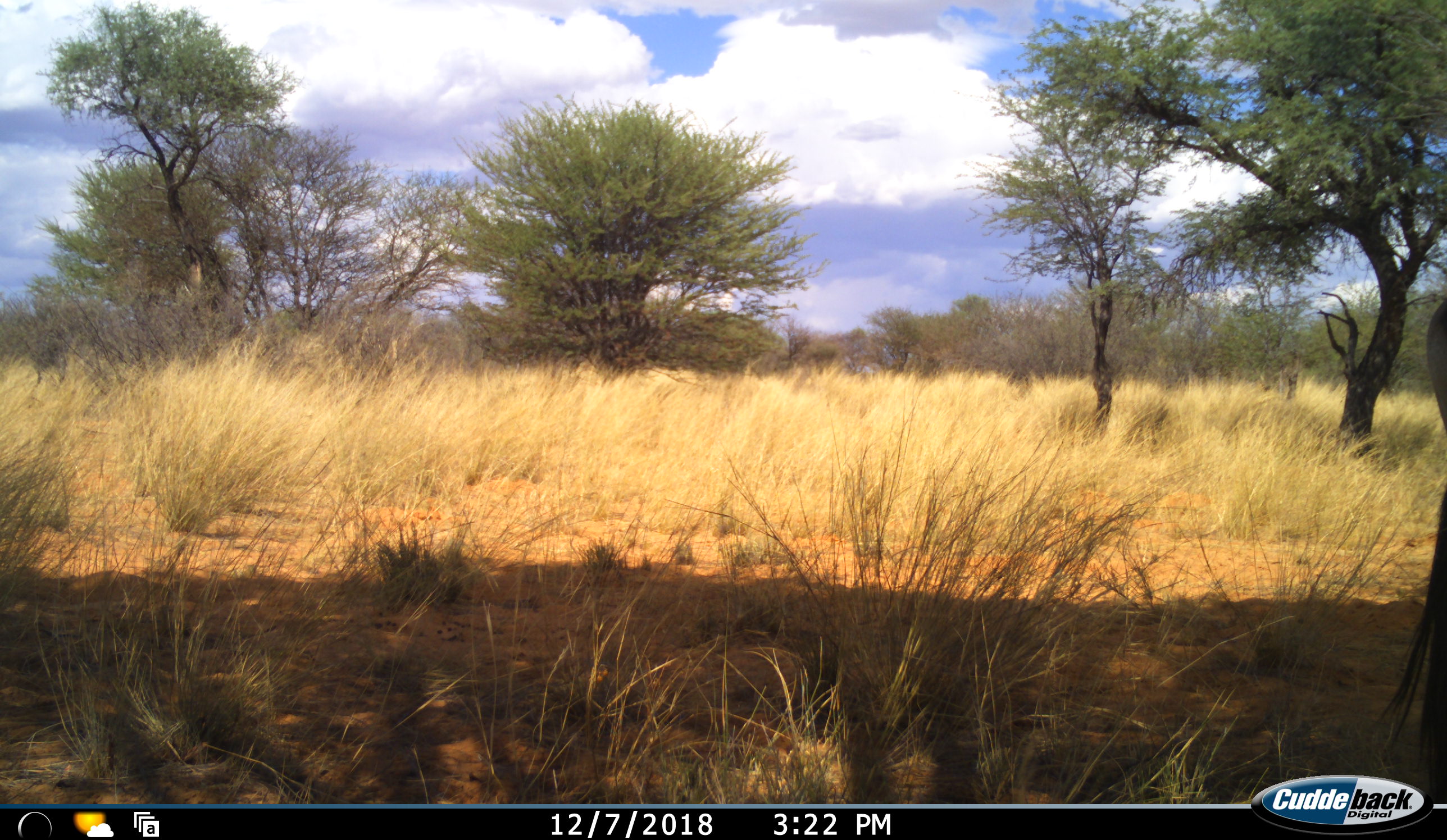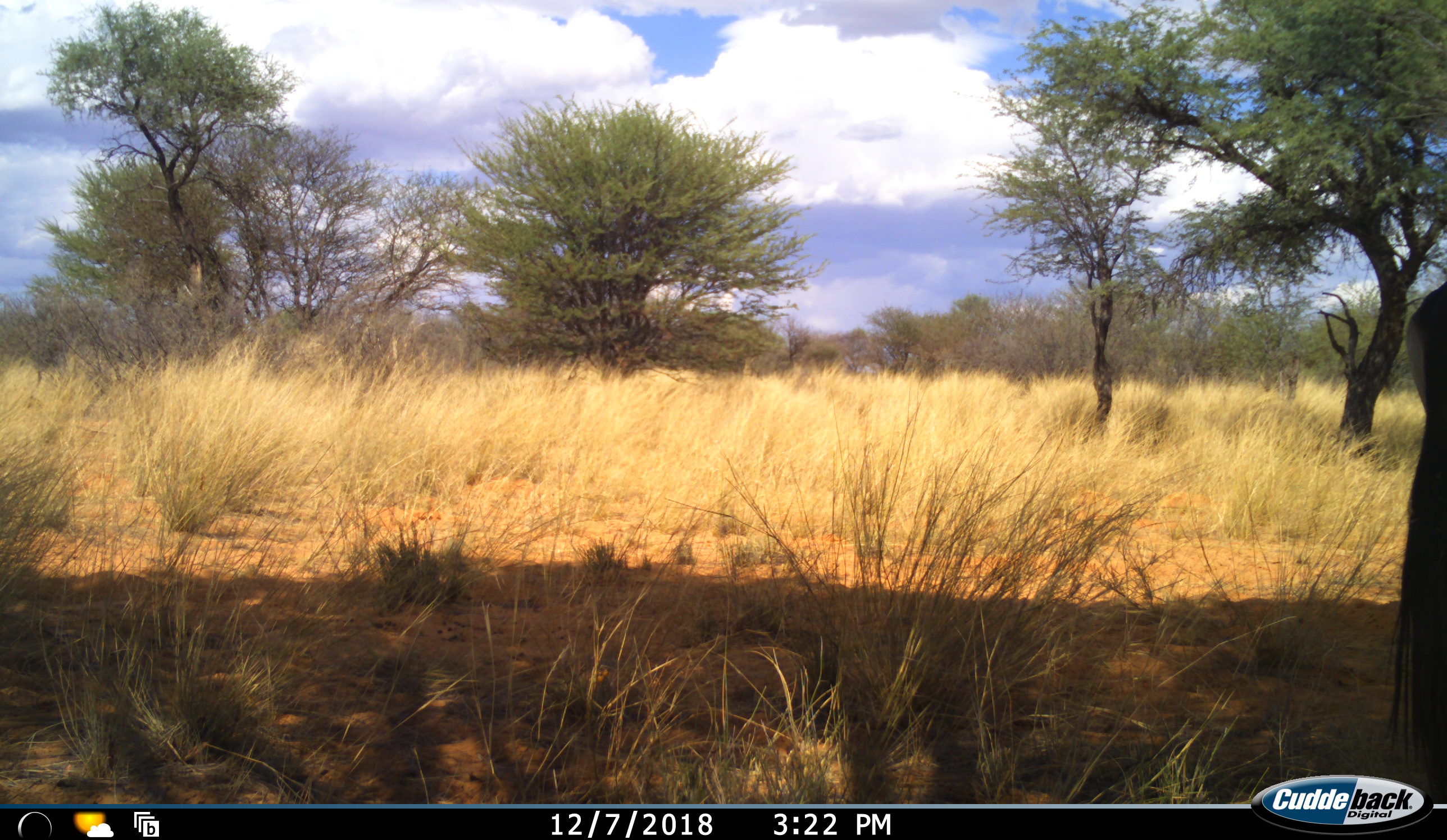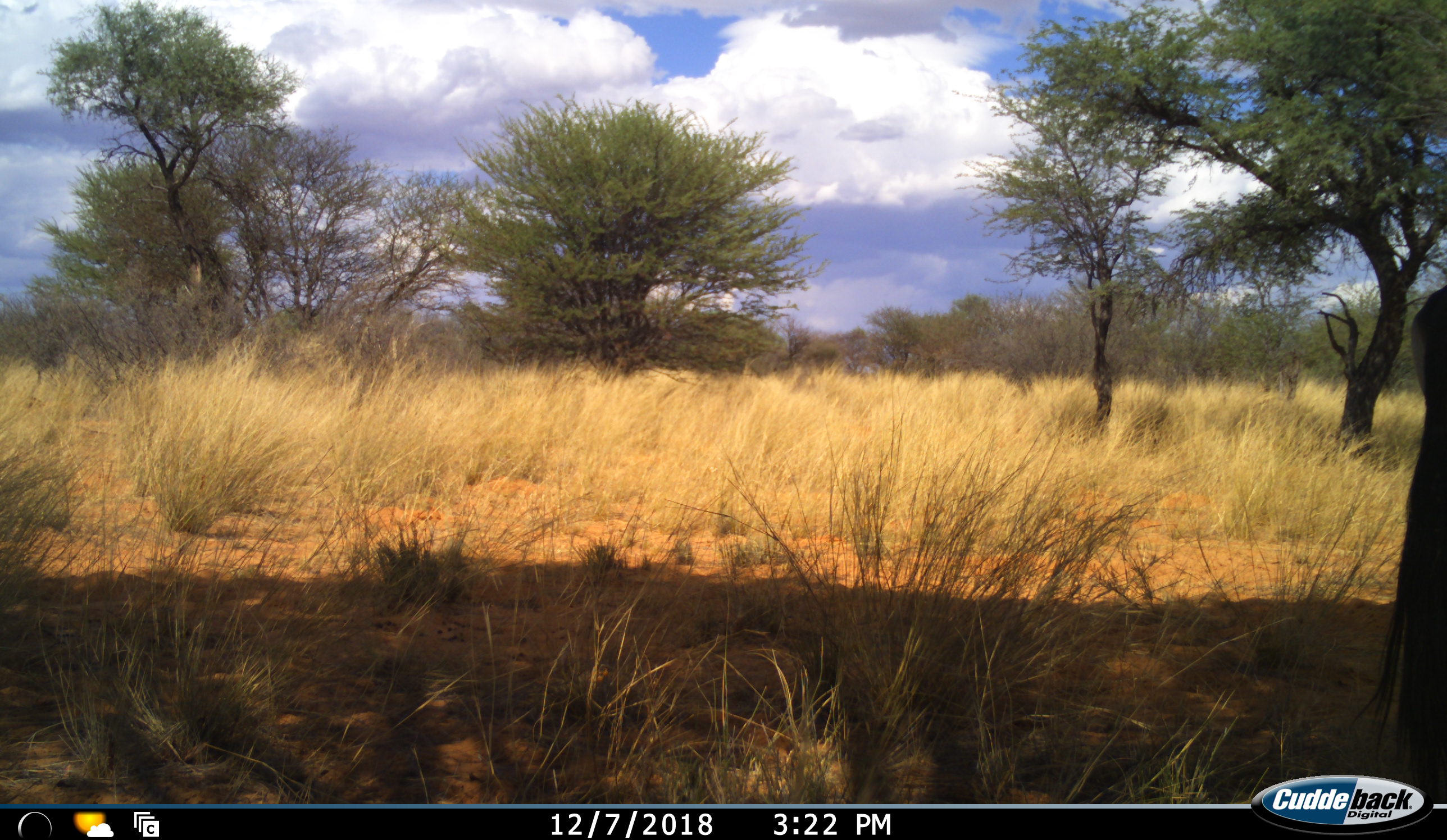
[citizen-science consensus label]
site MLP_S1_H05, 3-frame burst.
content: unidentified animal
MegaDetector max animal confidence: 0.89